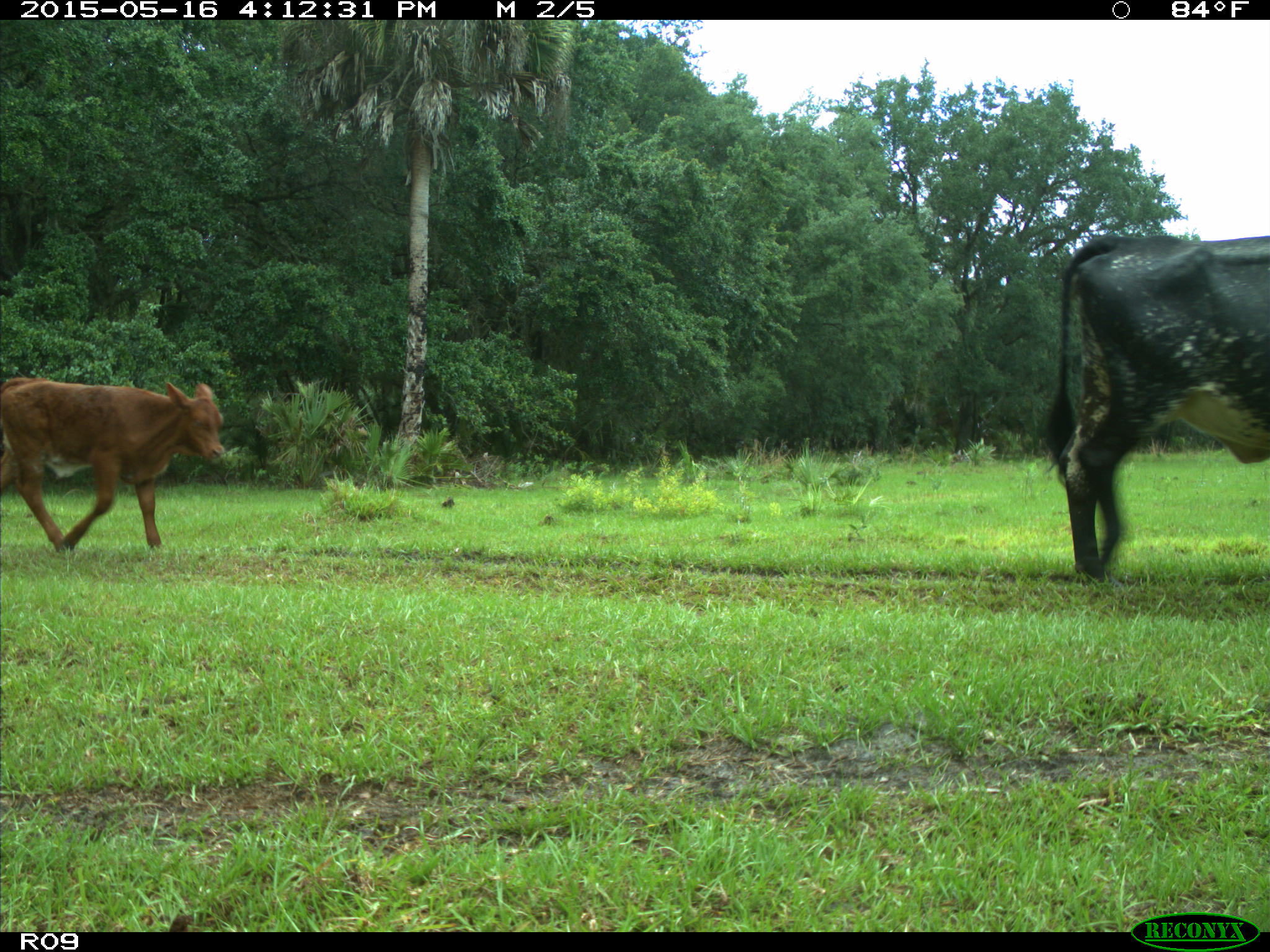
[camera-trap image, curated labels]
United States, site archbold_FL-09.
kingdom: Animalia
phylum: Chordata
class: Mammalia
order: Artiodactyla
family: Bovidae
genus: Bos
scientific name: Bos taurus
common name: domestic cow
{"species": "Bos taurus (domestic cow)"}